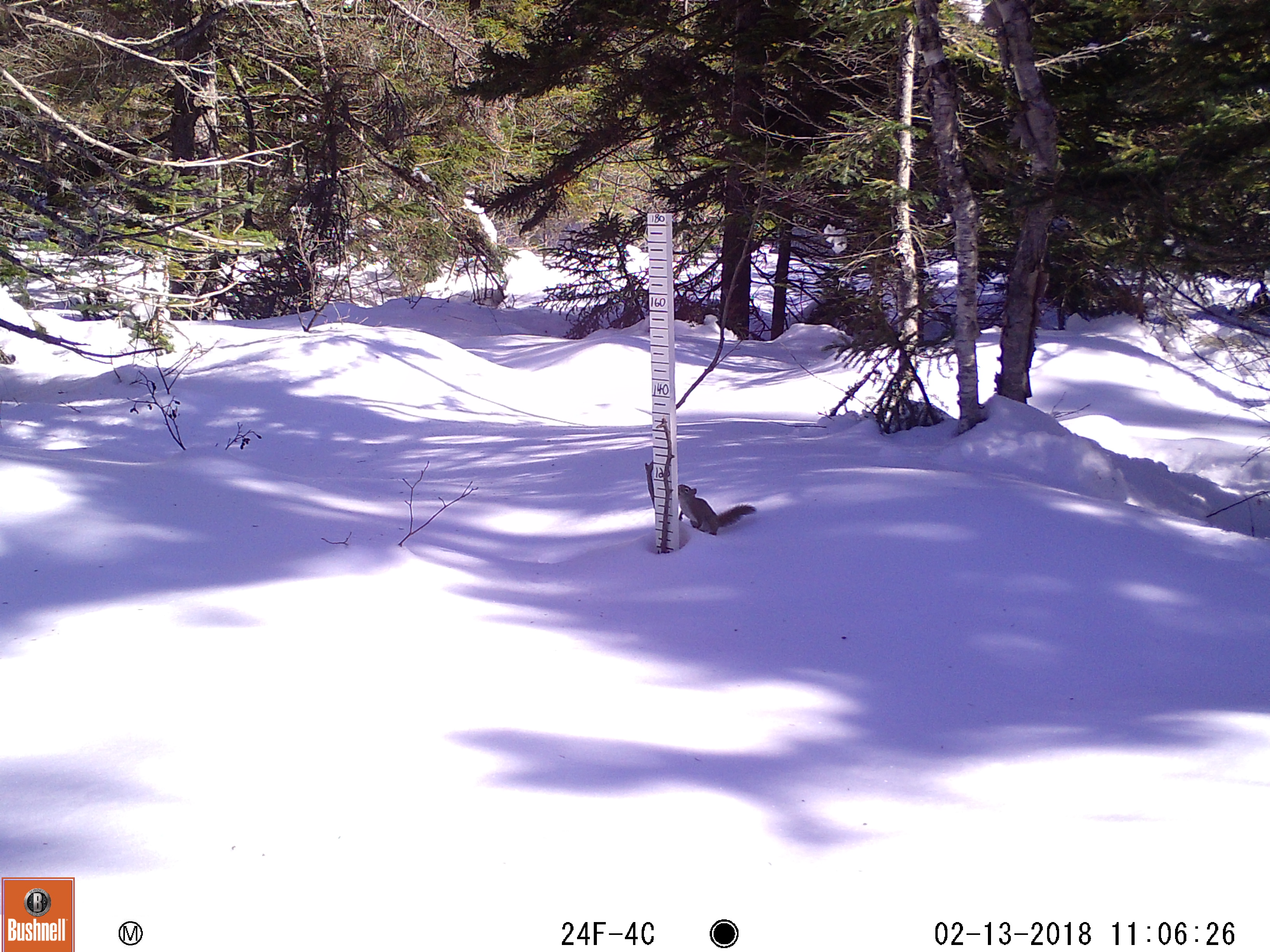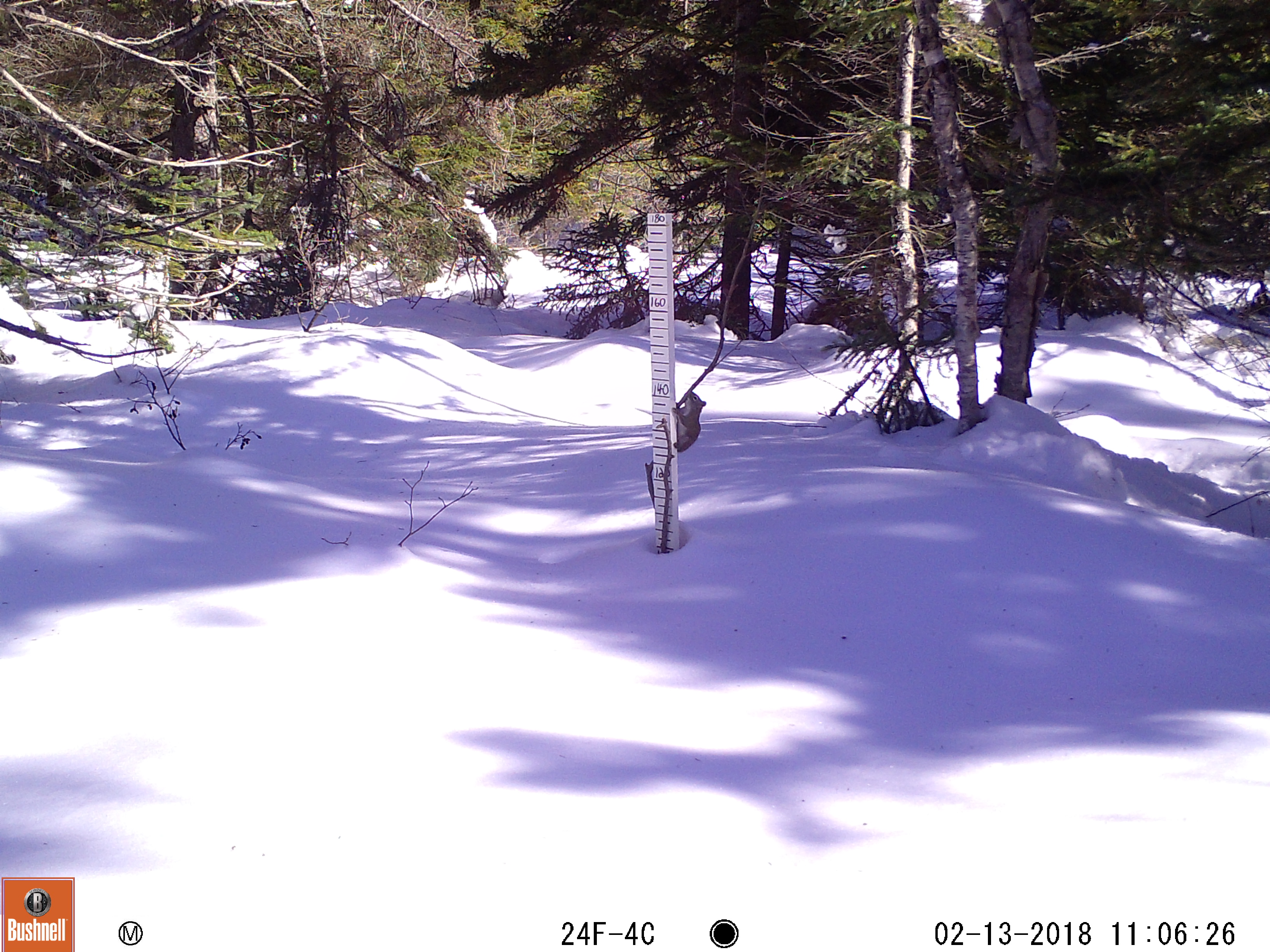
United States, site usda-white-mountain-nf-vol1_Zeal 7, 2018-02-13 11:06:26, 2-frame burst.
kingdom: Animalia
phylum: Chordata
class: Mammalia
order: Rodentia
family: Sciuridae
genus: Tamiasciurus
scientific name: Tamiasciurus hudsonicus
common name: red squirrel